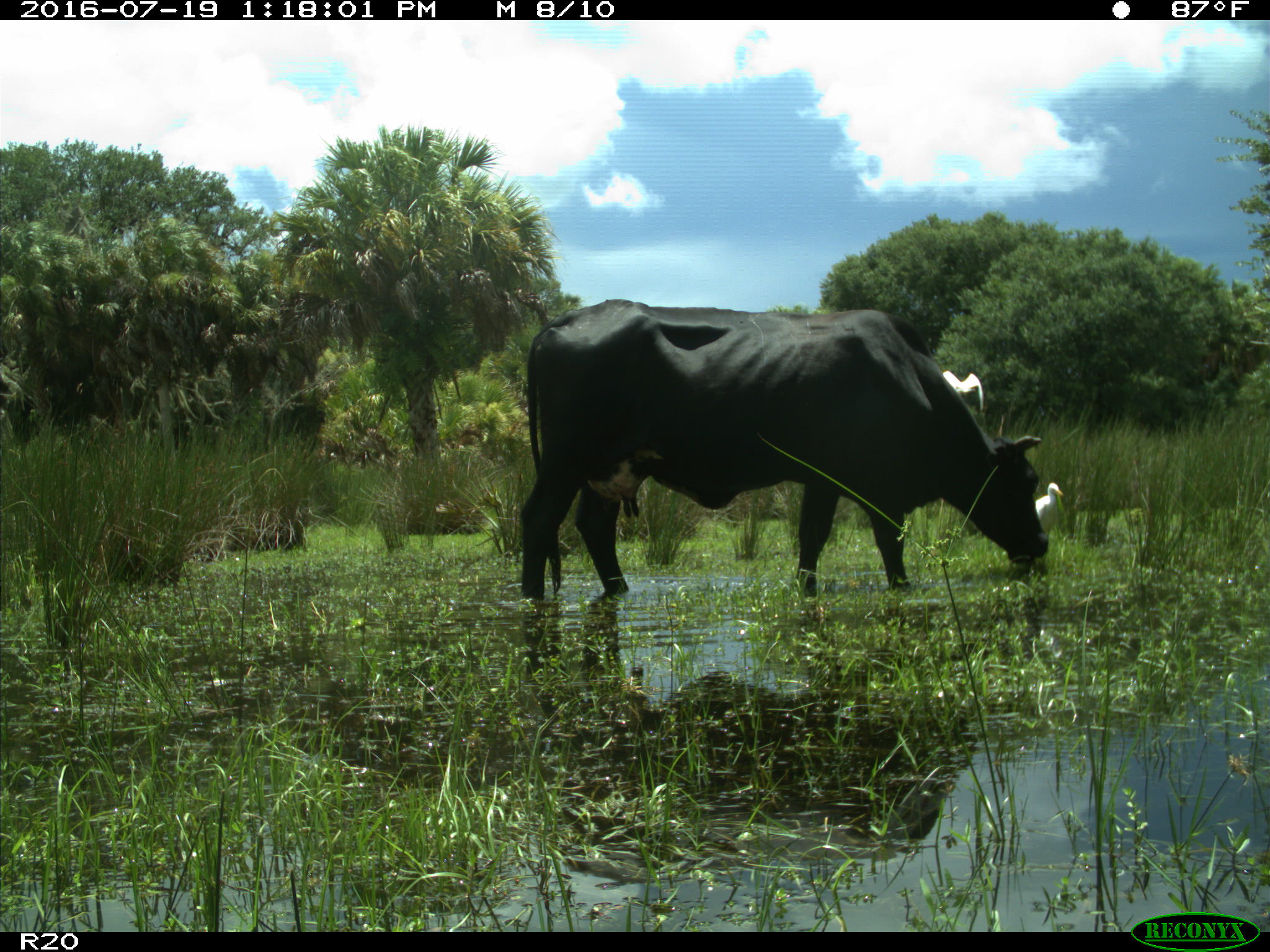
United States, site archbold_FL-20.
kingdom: Animalia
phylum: Chordata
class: Mammalia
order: Artiodactyla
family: Bovidae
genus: Bos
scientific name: Bos taurus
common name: domestic cow